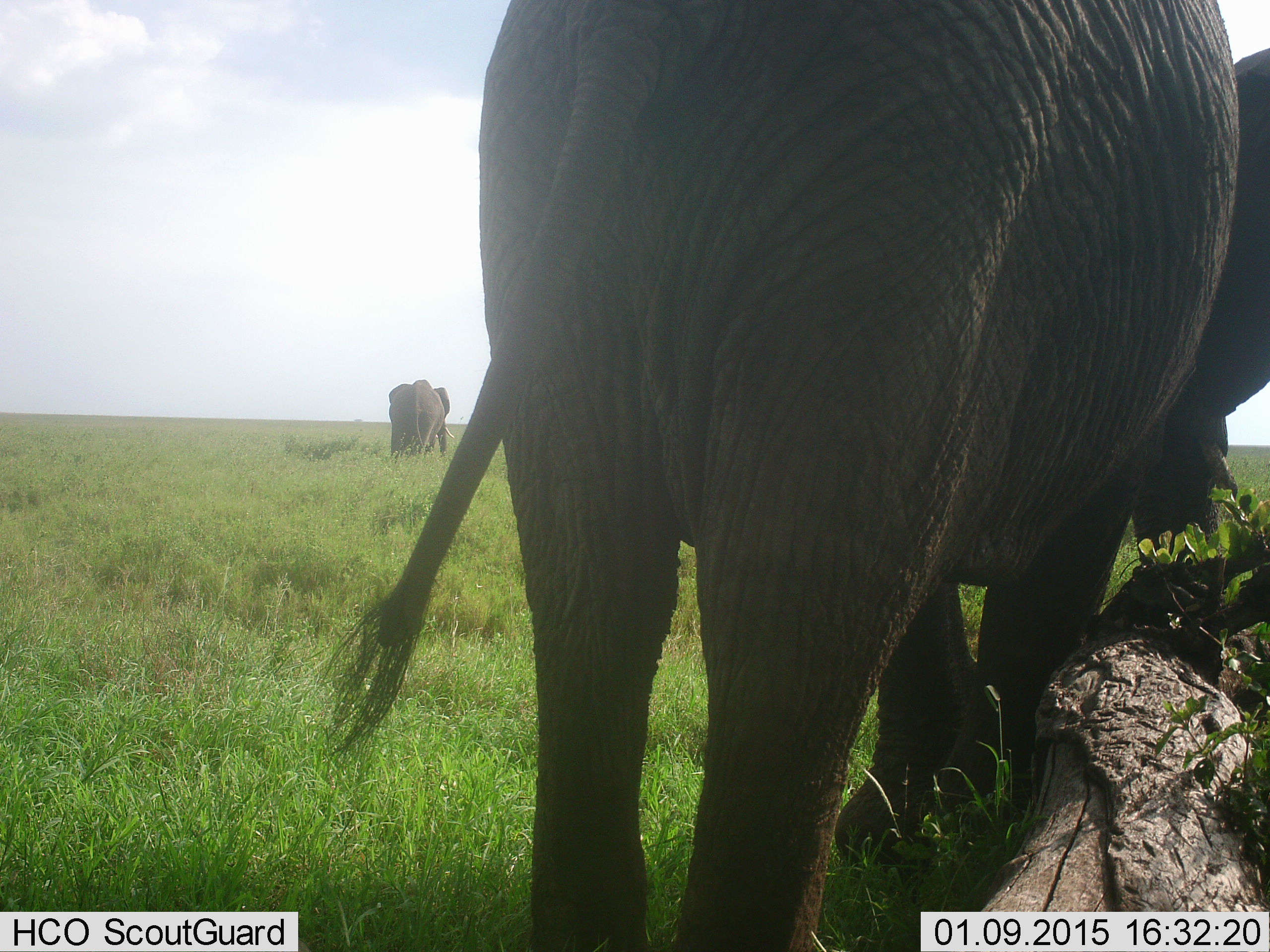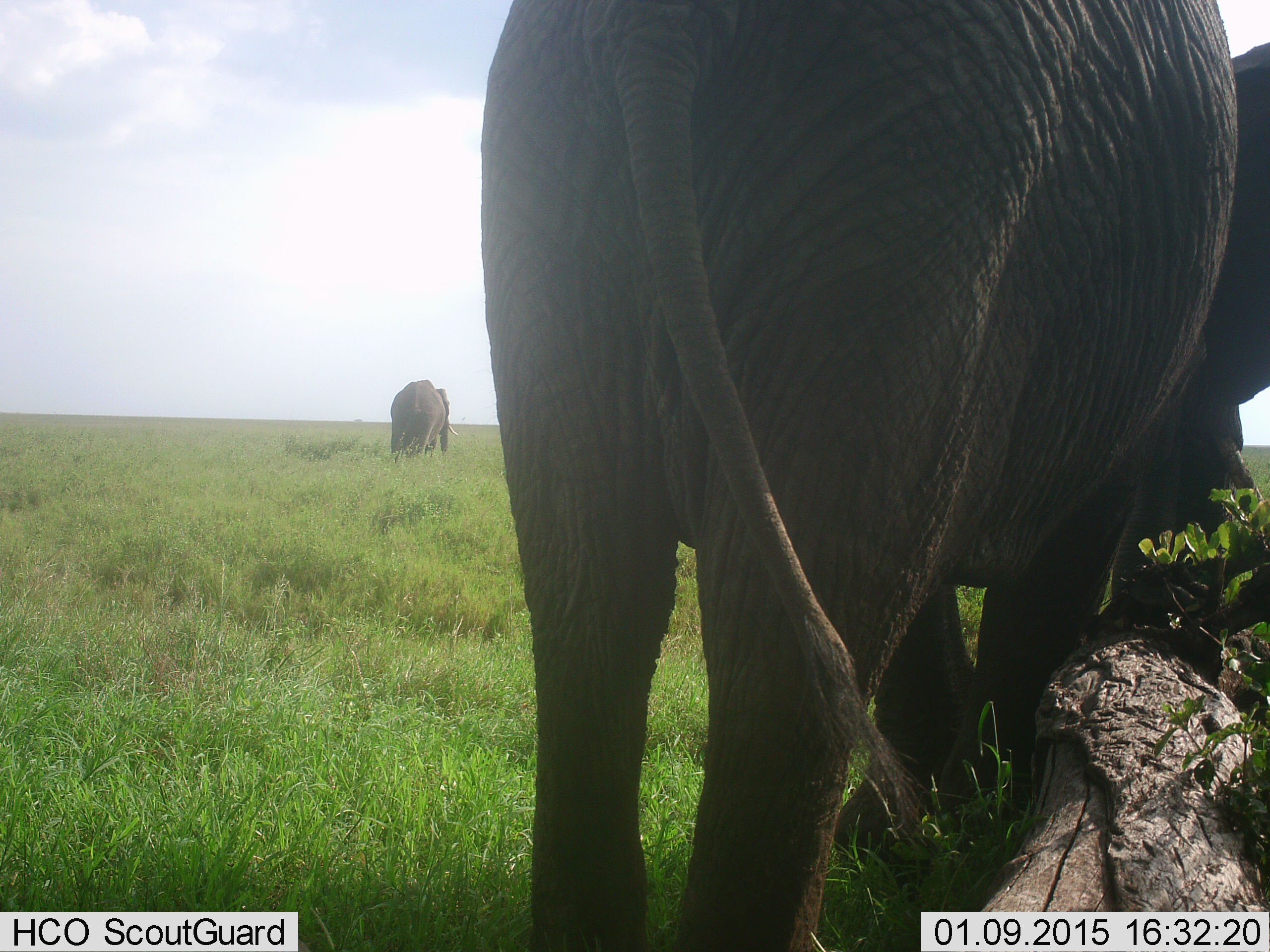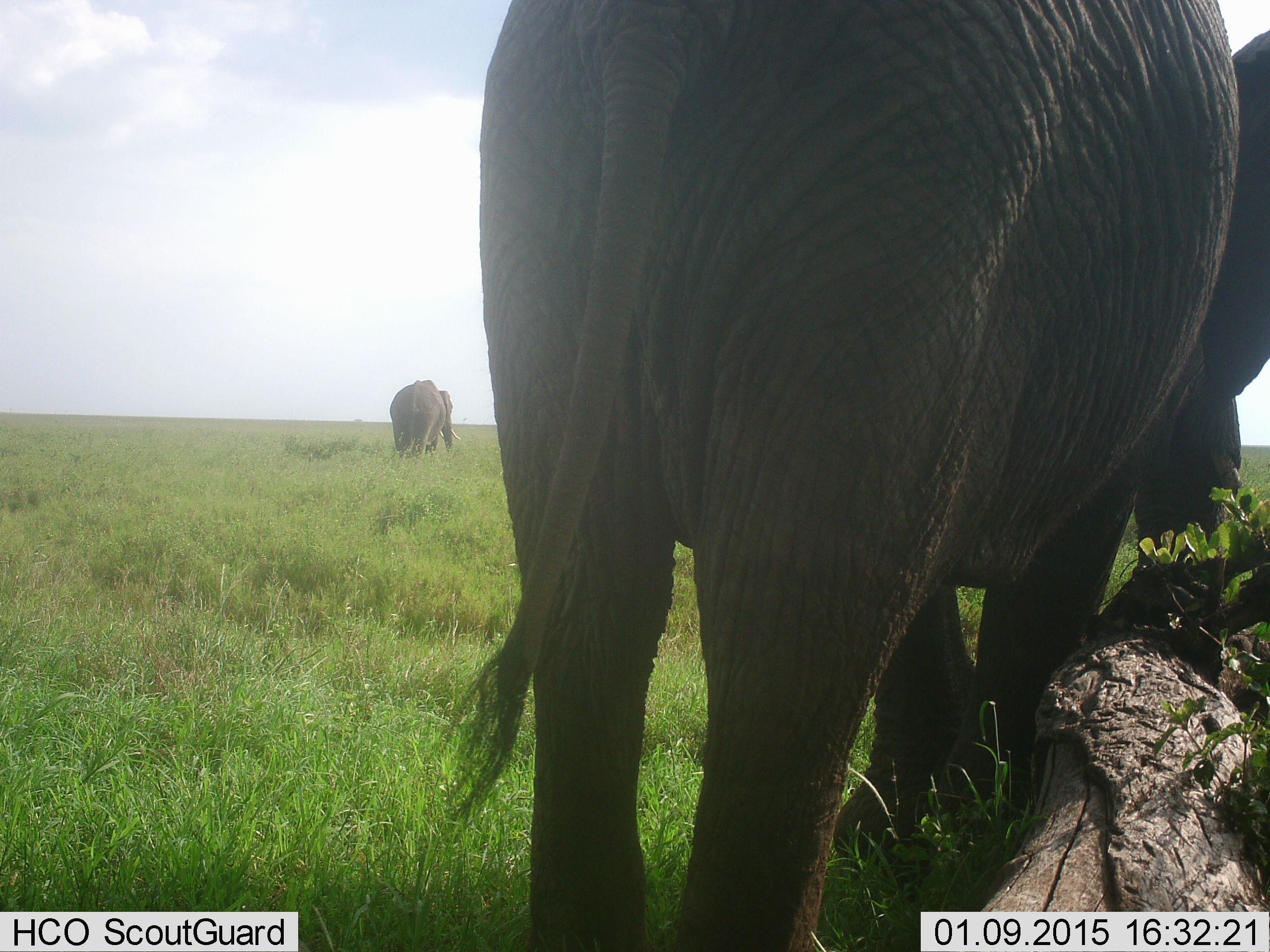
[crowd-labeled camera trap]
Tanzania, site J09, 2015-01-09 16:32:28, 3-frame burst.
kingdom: Animalia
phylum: Chordata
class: Mammalia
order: Proboscidea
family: Elephantidae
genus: Loxodonta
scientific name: Loxodonta africana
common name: african bush elephant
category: elephant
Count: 2.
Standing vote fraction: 70%.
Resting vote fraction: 10%.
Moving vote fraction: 30%.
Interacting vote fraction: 0%.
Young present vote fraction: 10%.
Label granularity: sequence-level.